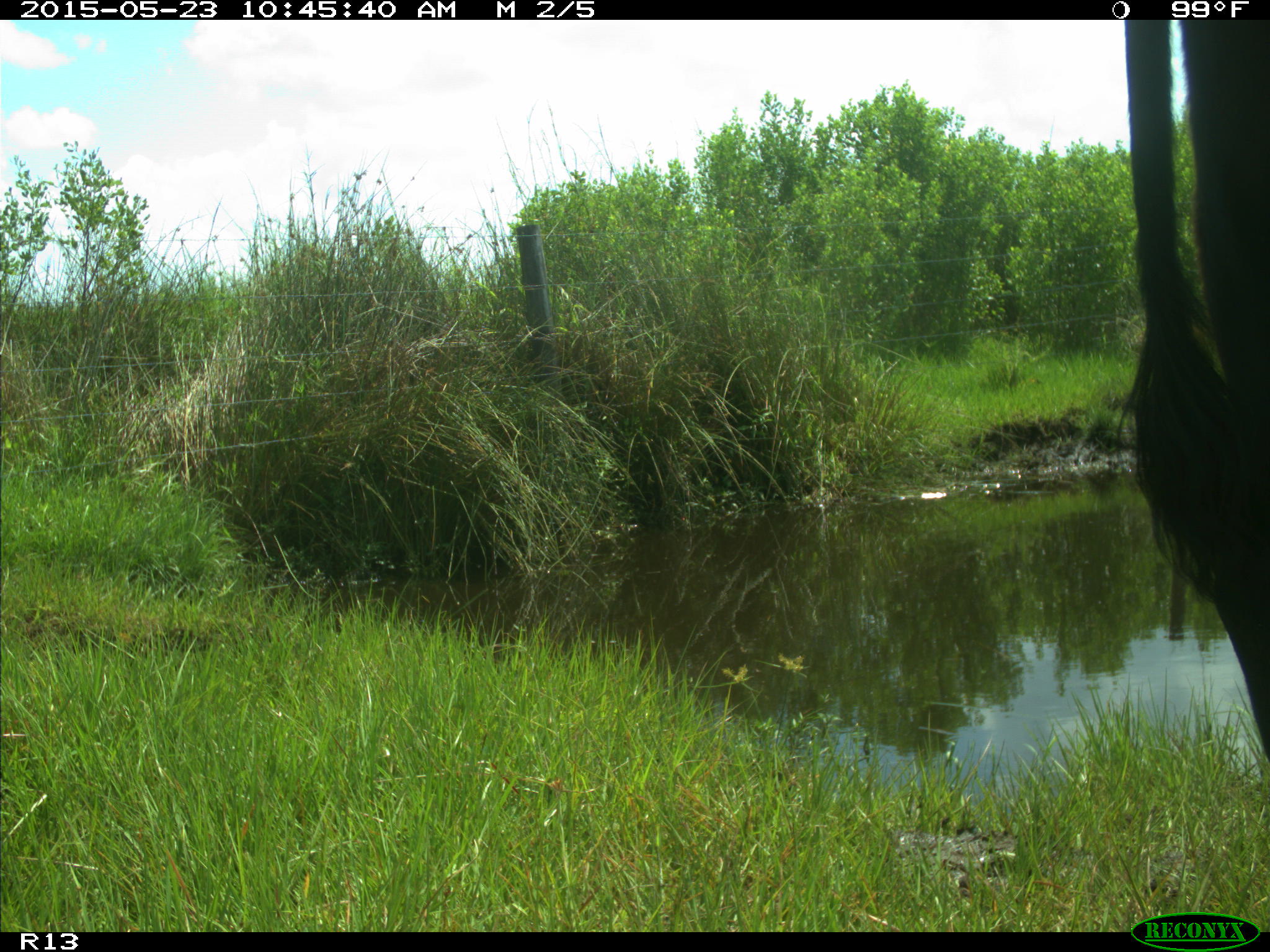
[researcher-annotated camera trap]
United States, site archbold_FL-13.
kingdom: Animalia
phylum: Chordata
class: Mammalia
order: Artiodactyla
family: Bovidae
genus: Bos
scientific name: Bos taurus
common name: domestic cow